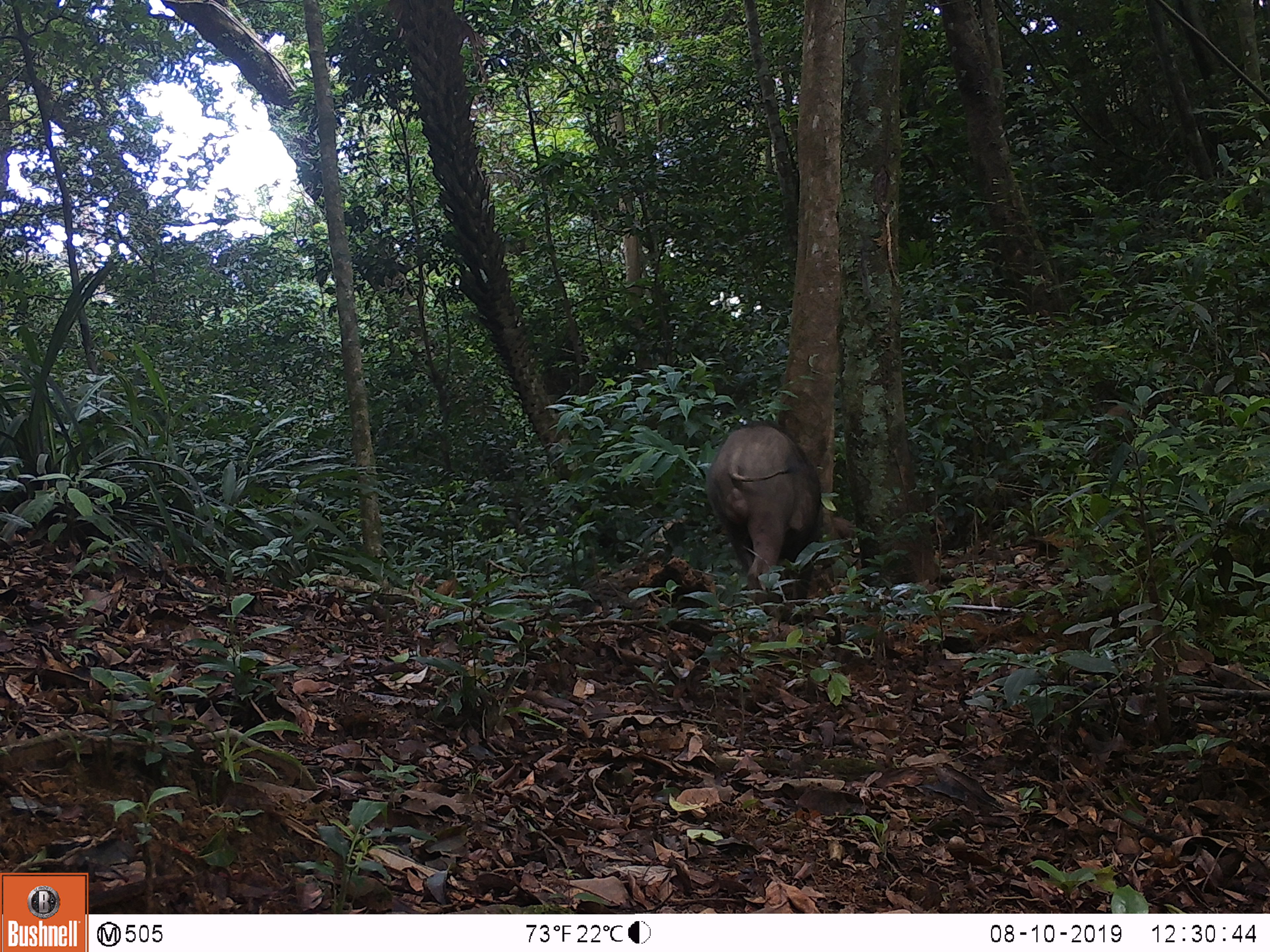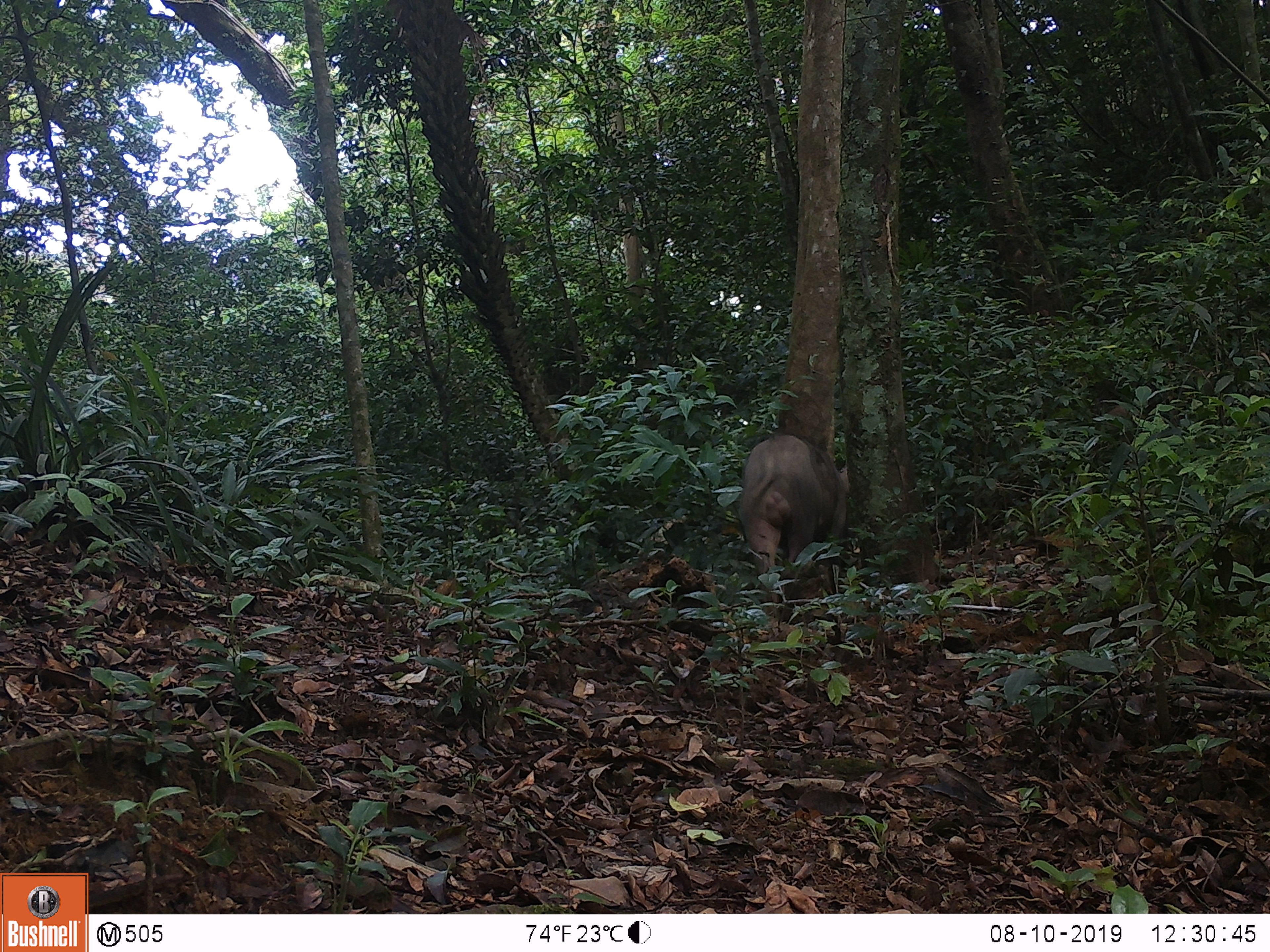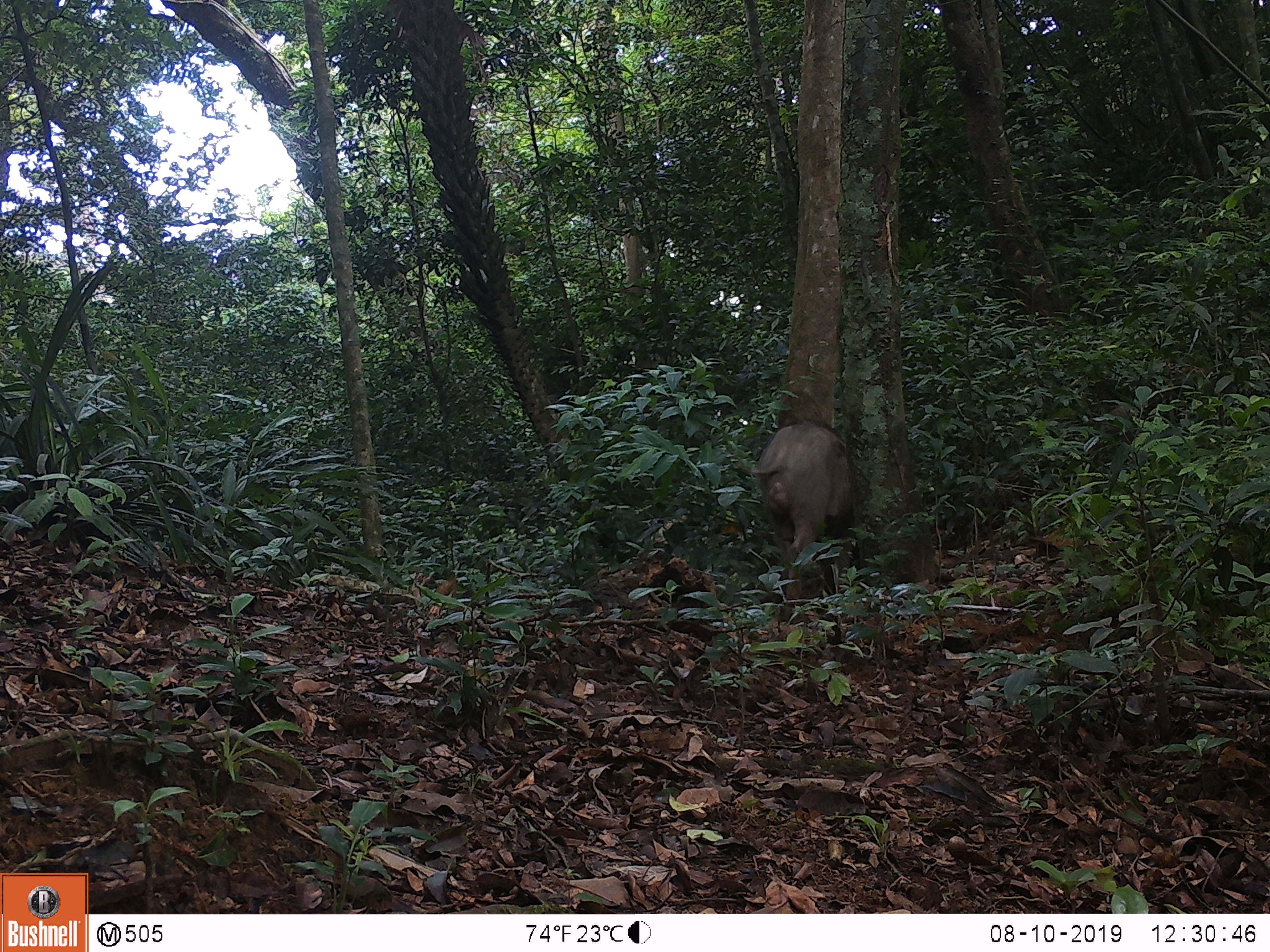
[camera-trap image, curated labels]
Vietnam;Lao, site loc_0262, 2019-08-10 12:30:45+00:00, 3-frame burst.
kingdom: Animalia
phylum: Chordata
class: Mammalia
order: Artiodactyla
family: Suidae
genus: Sus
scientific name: Sus scrofa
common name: eurasian wild pig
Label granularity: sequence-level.